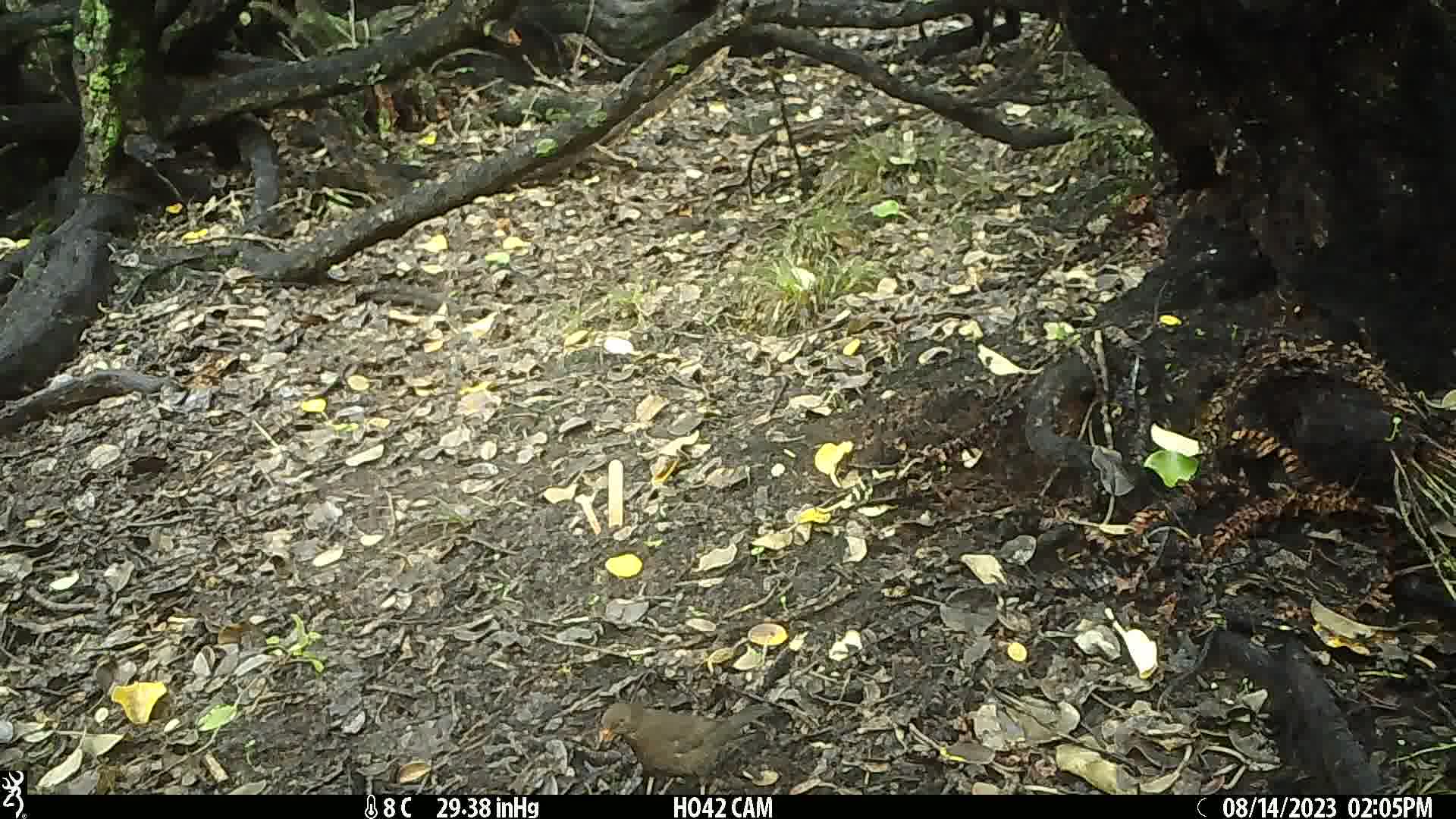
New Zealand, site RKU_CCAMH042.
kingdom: Animalia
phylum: Chordata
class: Aves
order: Passeriformes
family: Turdidae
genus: Turdus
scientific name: Turdus merula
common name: eurasian blackbird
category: blackbird